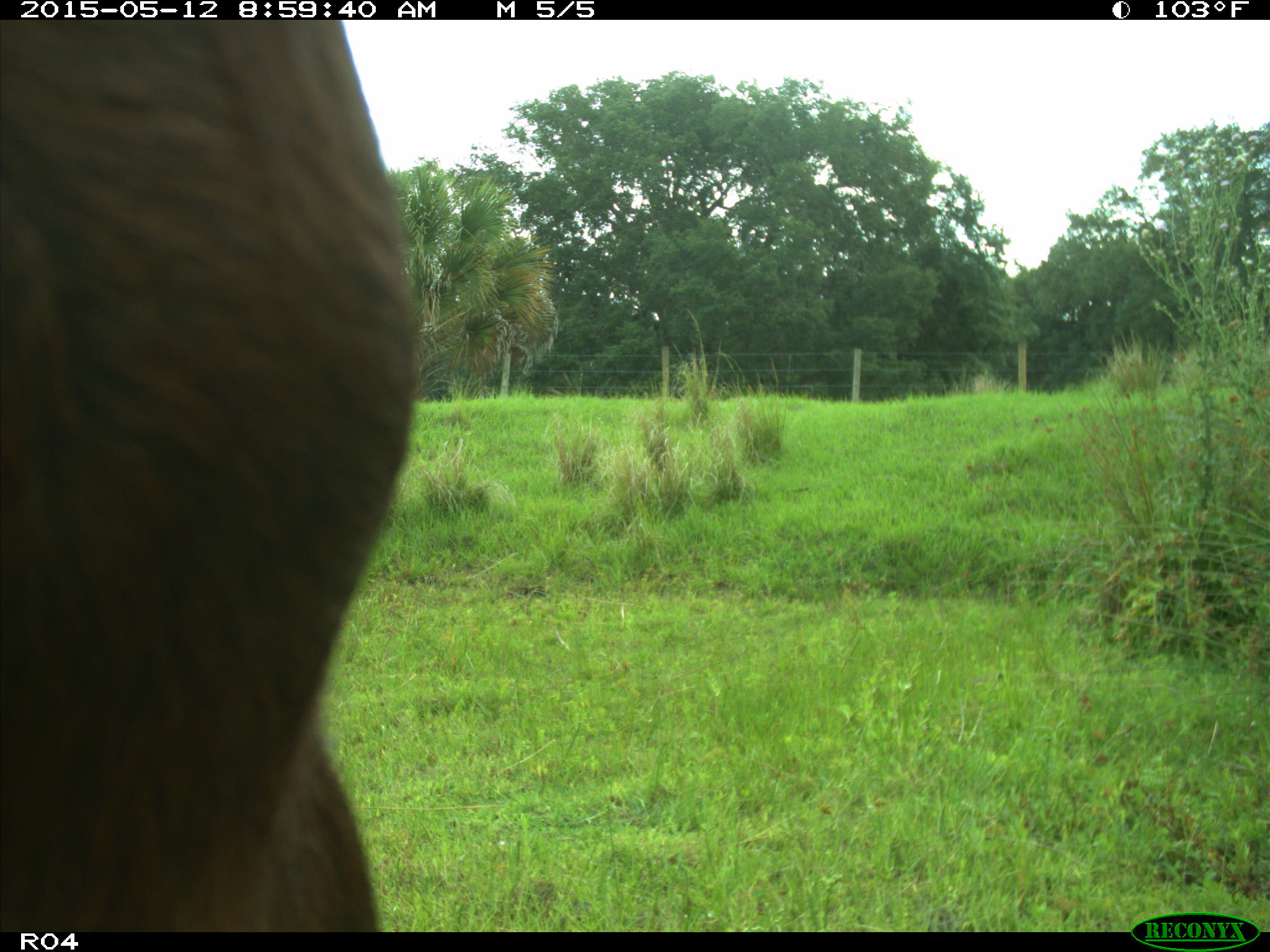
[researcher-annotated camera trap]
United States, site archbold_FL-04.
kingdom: Animalia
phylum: Chordata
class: Mammalia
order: Artiodactyla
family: Bovidae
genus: Bos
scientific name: Bos taurus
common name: domestic cow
Bos taurus (domestic cow).